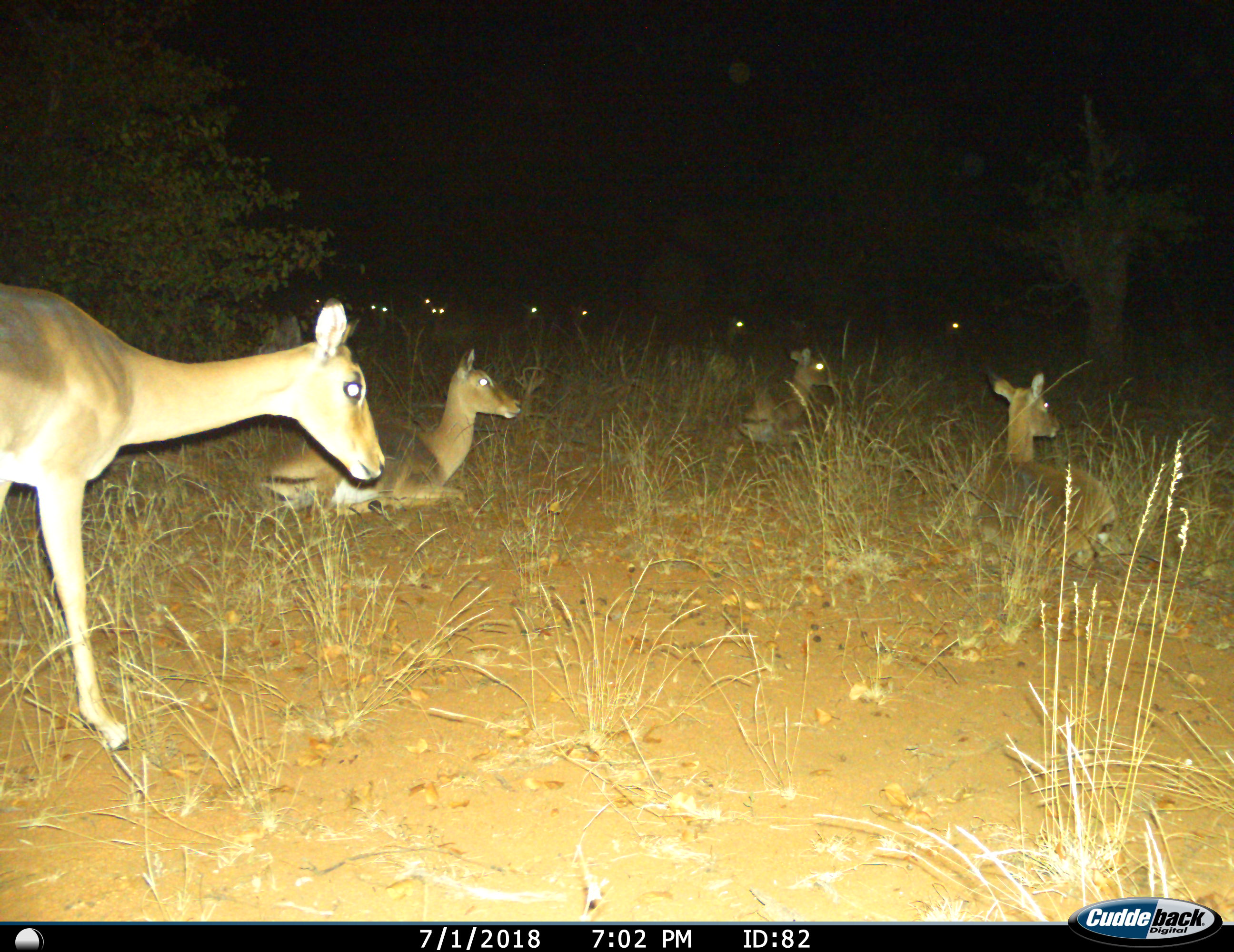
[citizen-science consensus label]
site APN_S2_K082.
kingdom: Animalia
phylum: Chordata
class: Mammalia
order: Artiodactyla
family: Bovidae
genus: Aepyceros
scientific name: Aepyceros melampus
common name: impala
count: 11-50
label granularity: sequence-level